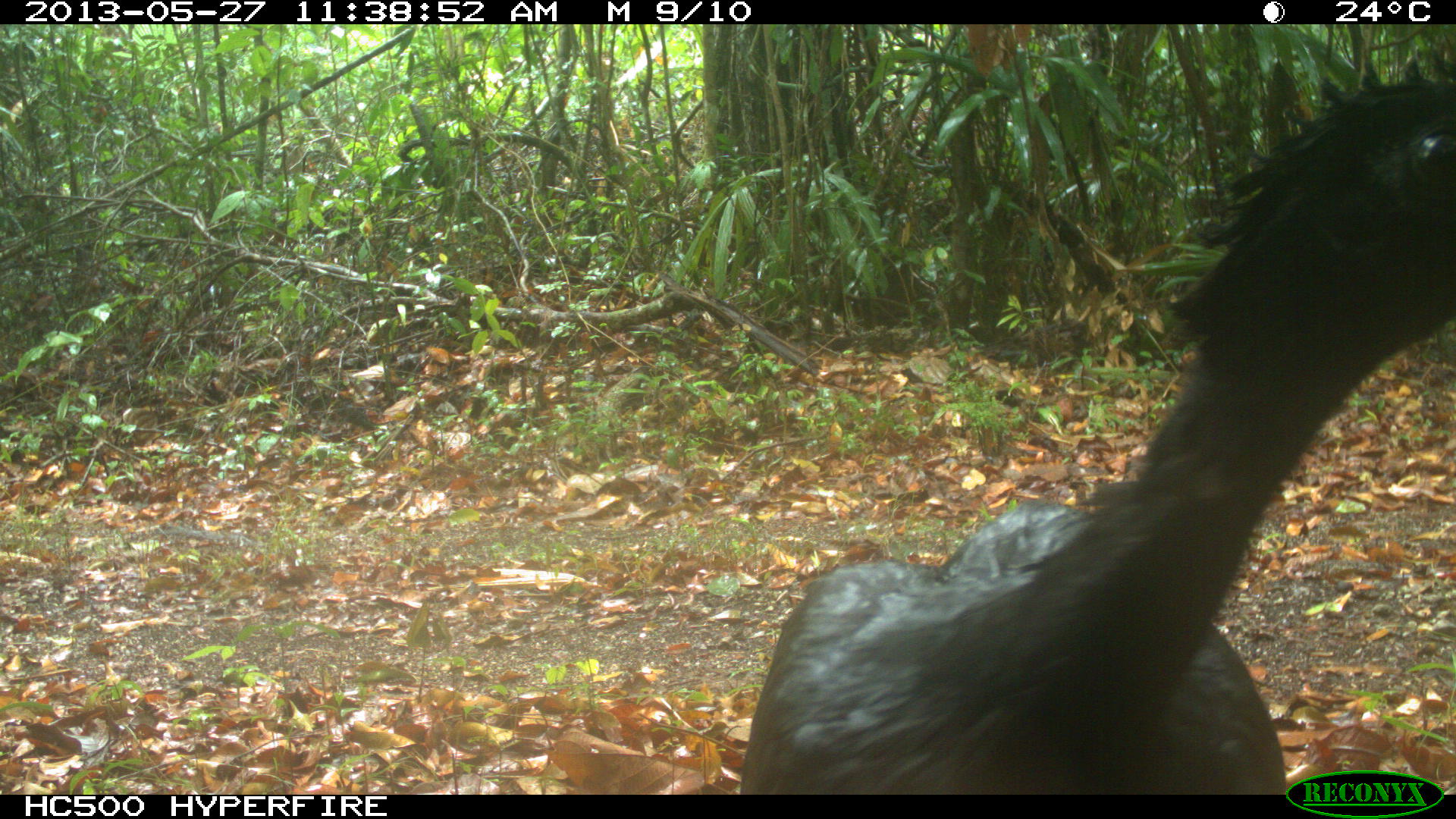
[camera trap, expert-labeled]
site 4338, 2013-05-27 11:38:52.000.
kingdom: Animalia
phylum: Chordata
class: Aves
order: Galliformes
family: Cracidae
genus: Crax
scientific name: Crax rubra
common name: great curassow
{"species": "Crax rubra (great curassow)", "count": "1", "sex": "male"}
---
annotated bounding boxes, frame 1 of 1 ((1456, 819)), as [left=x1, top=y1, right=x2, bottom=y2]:
crax rubra: [left=736, top=48, right=1456, bottom=793]